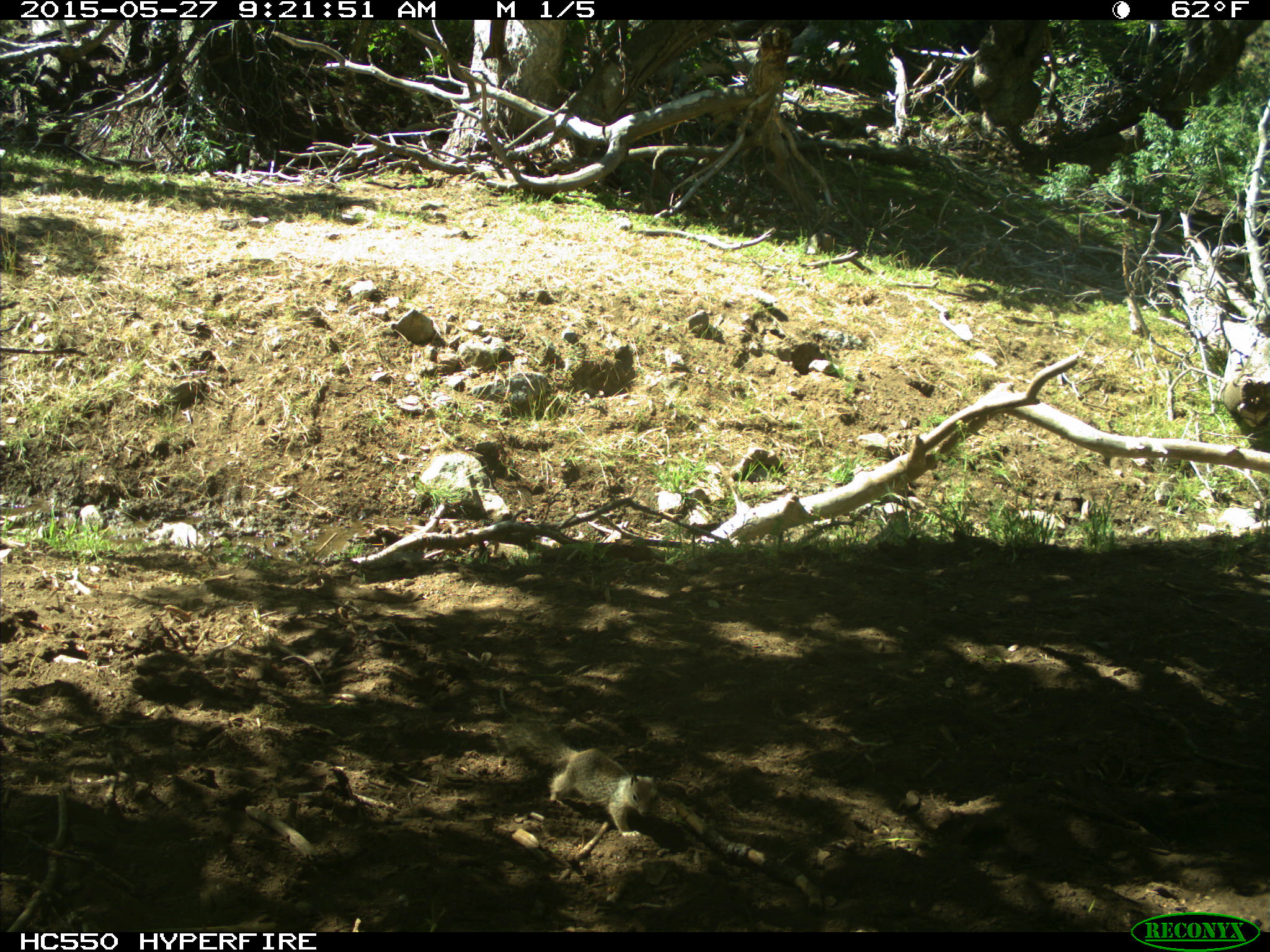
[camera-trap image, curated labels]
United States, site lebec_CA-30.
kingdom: Animalia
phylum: Chordata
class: Mammalia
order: Rodentia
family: Sciuridae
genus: Otospermophilus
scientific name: Otospermophilus beecheyi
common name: california ground squirrel